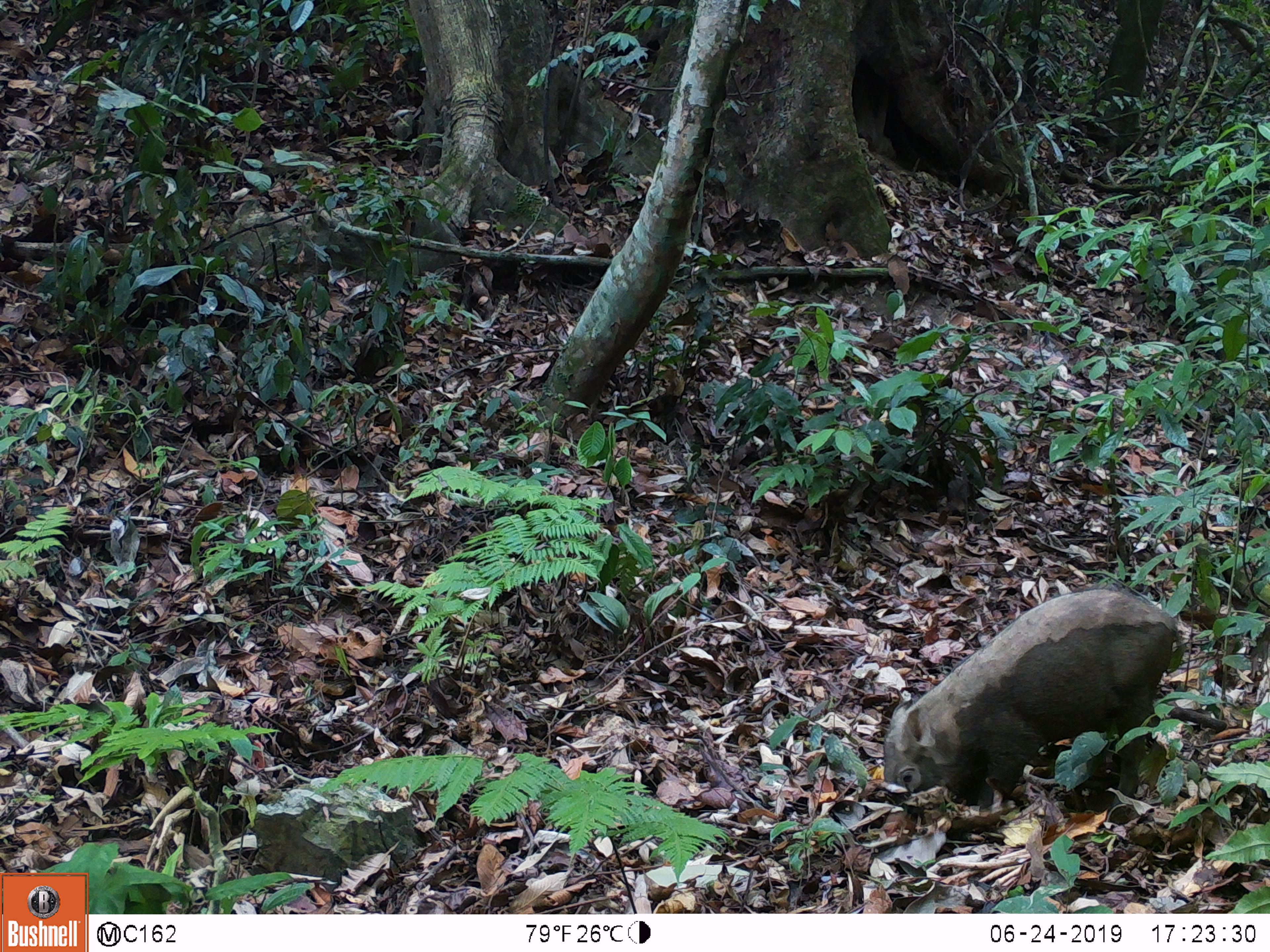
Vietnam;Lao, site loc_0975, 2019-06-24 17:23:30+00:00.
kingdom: Animalia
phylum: Chordata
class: Mammalia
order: Artiodactyla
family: Suidae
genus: Sus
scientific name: Sus scrofa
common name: eurasian wild pig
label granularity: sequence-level